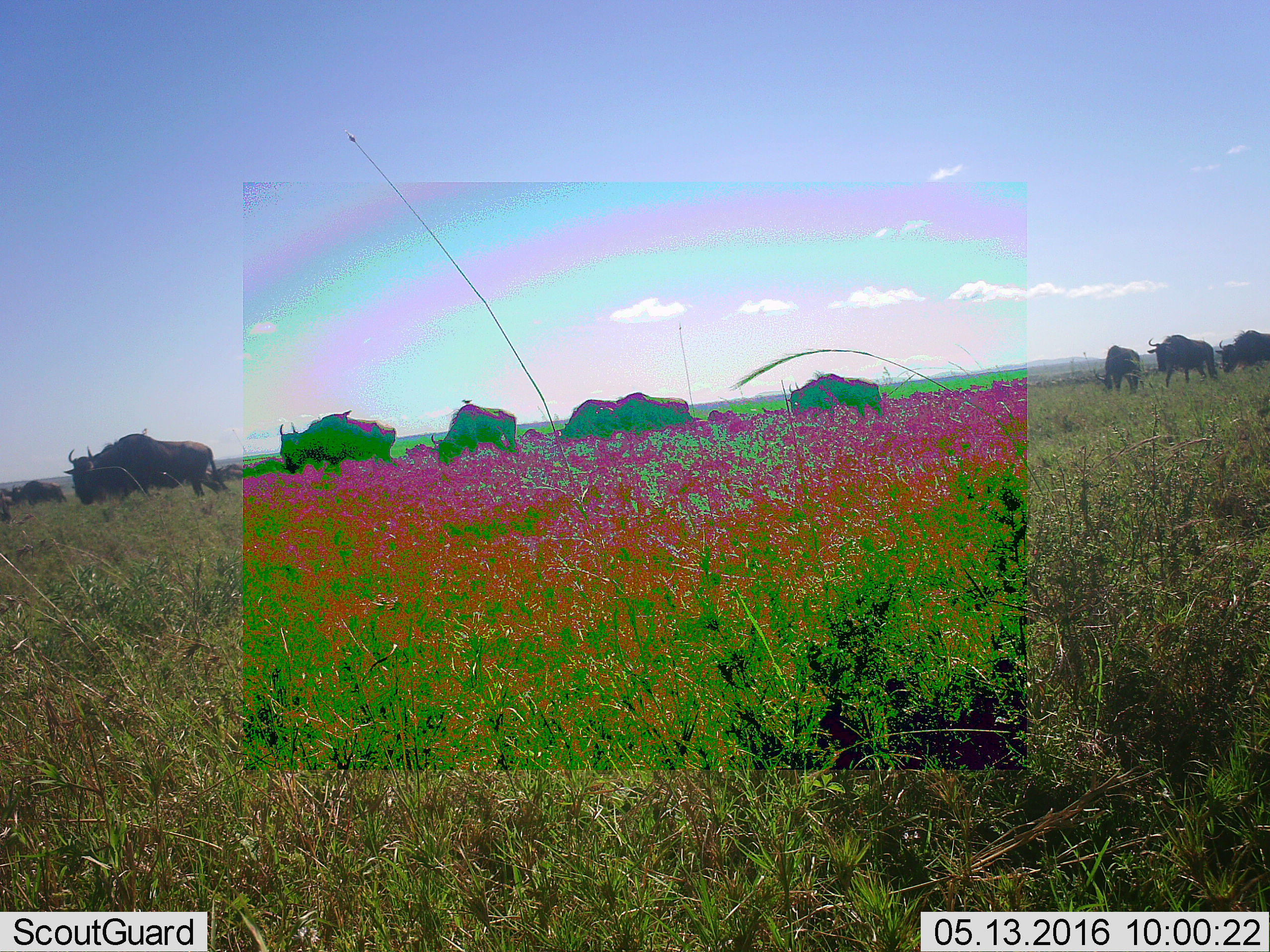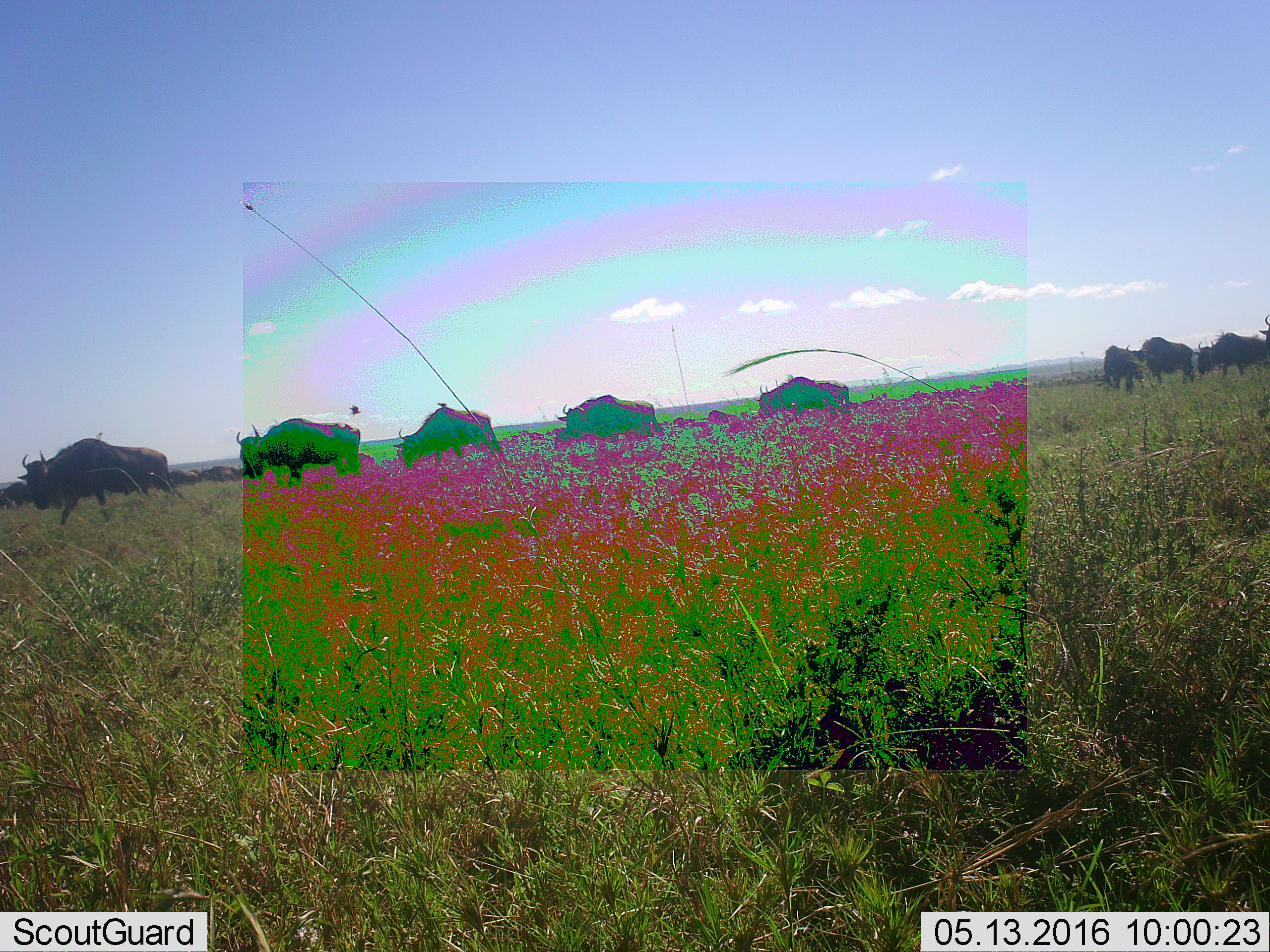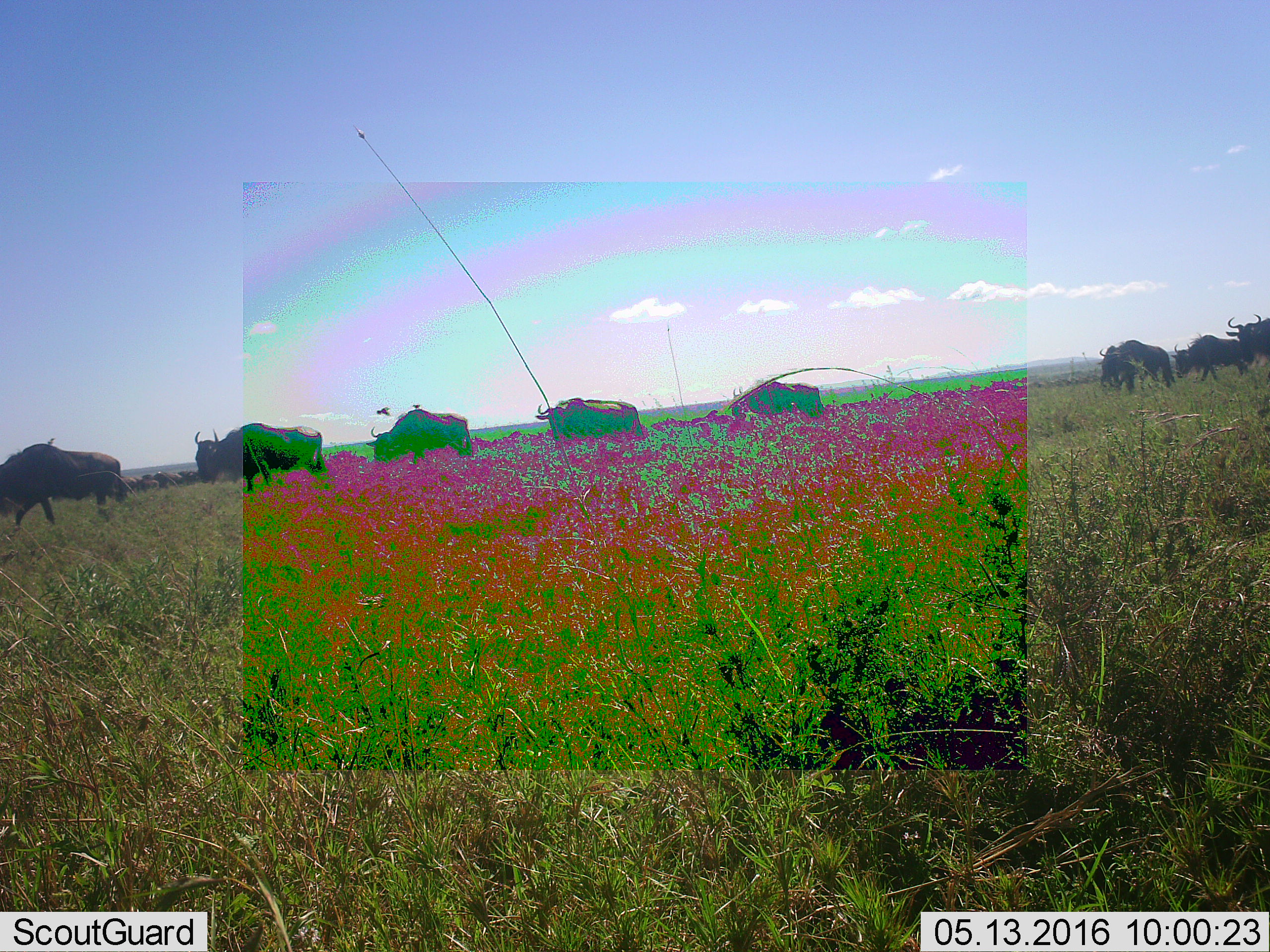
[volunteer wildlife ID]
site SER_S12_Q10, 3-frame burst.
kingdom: Animalia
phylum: Chordata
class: Mammalia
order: Artiodactyla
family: Bovidae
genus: Connochaetes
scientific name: Connochaetes taurinus taurinus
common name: blue wildebeest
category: wildebeestblue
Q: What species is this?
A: Wildebeestblue (blue wildebeest) (Connochaetes taurinus taurinus).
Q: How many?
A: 11-50.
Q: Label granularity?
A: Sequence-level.